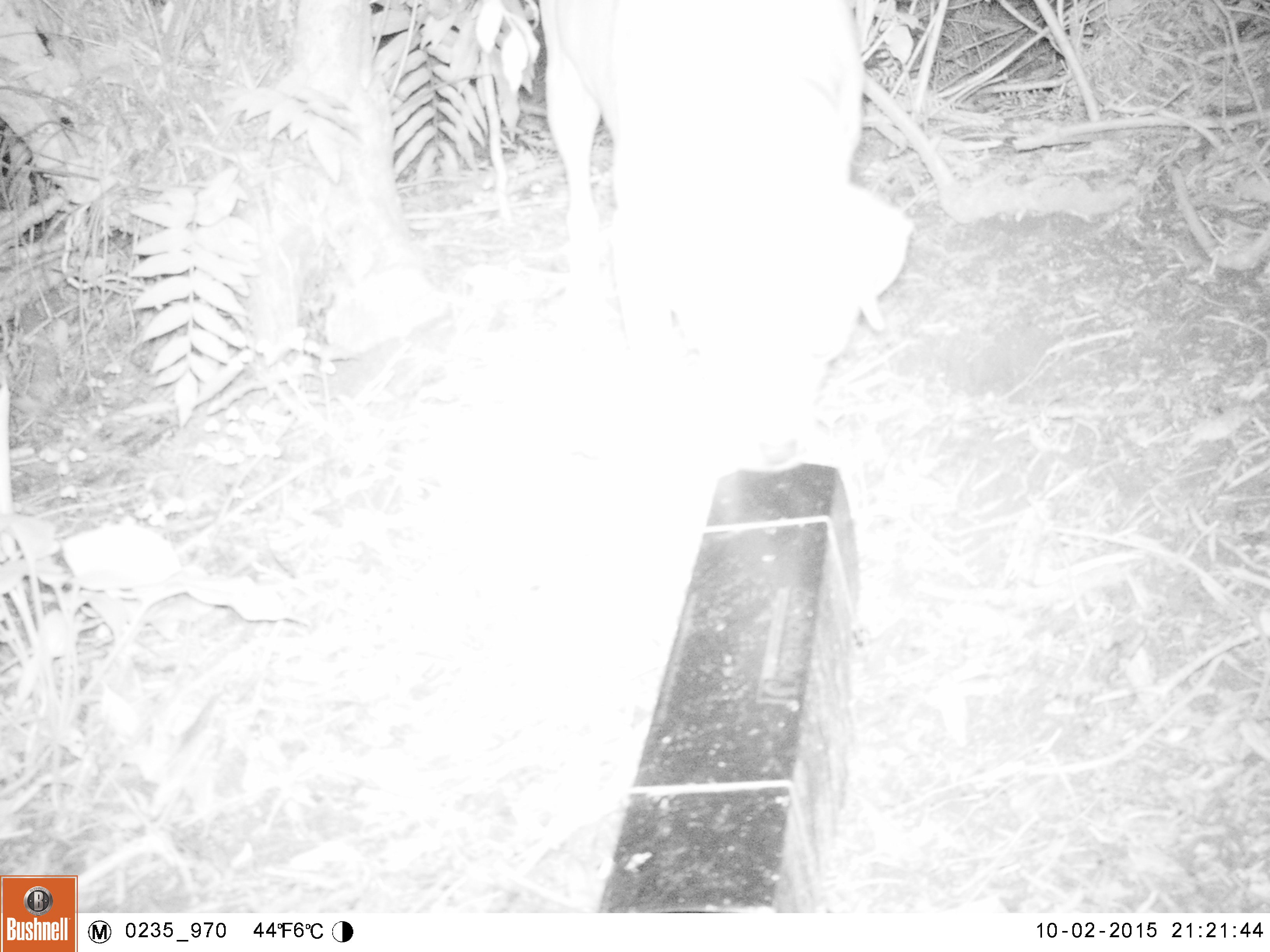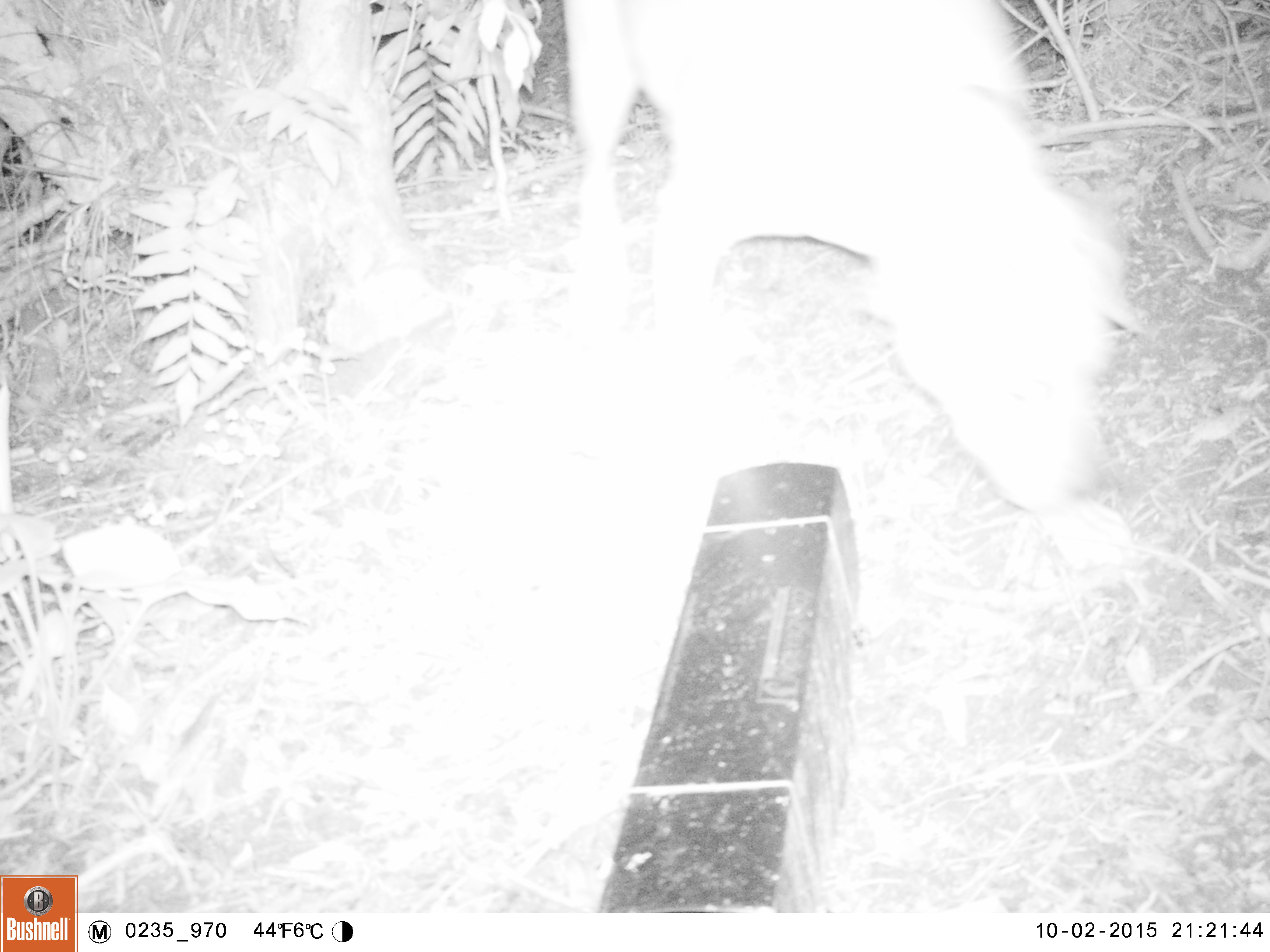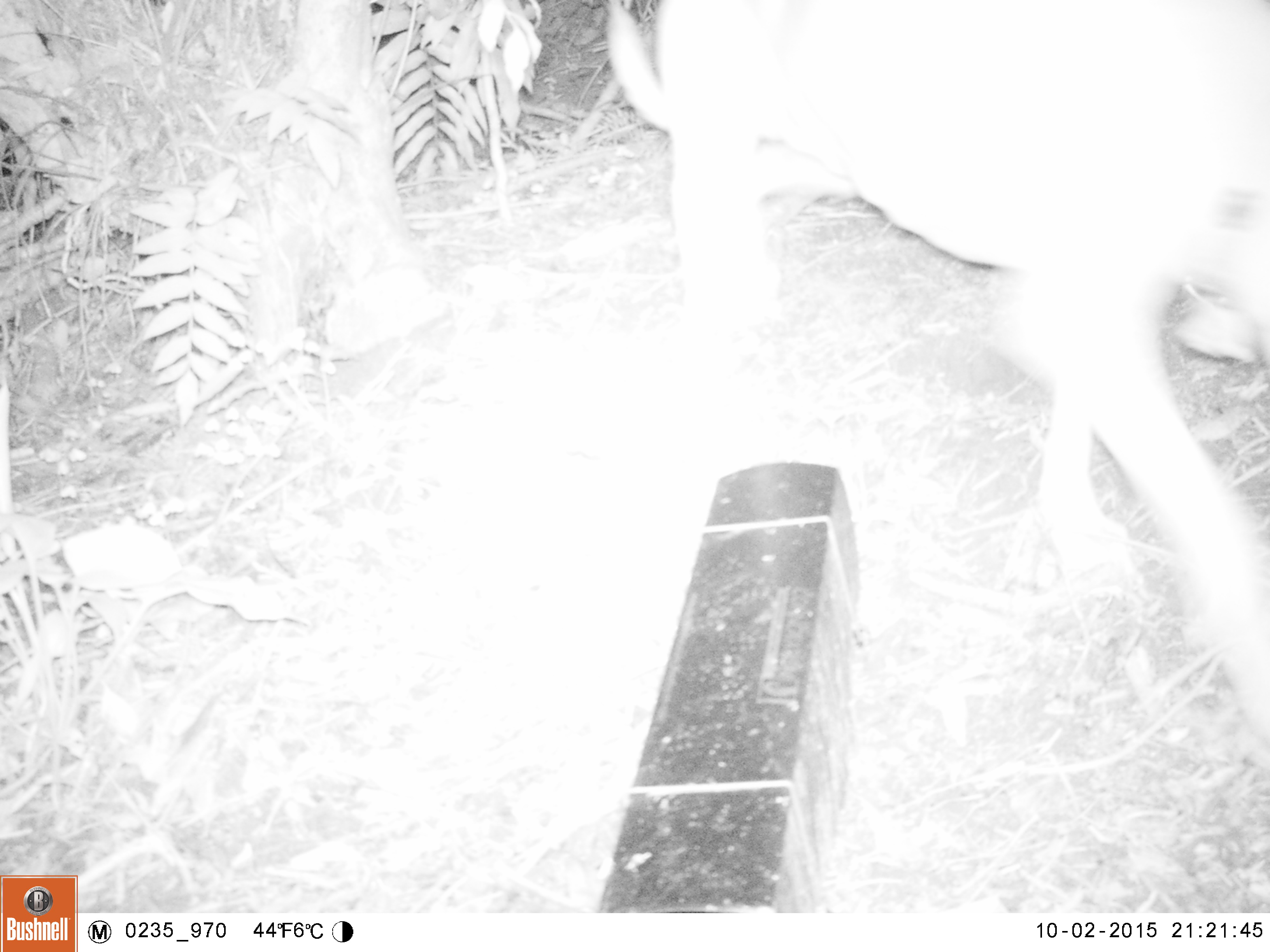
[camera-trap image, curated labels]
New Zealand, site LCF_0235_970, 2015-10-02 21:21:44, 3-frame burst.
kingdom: Animalia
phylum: Chordata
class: Mammalia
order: Carnivora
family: Canidae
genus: Canis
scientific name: Canis familiaris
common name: domestic dog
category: dog